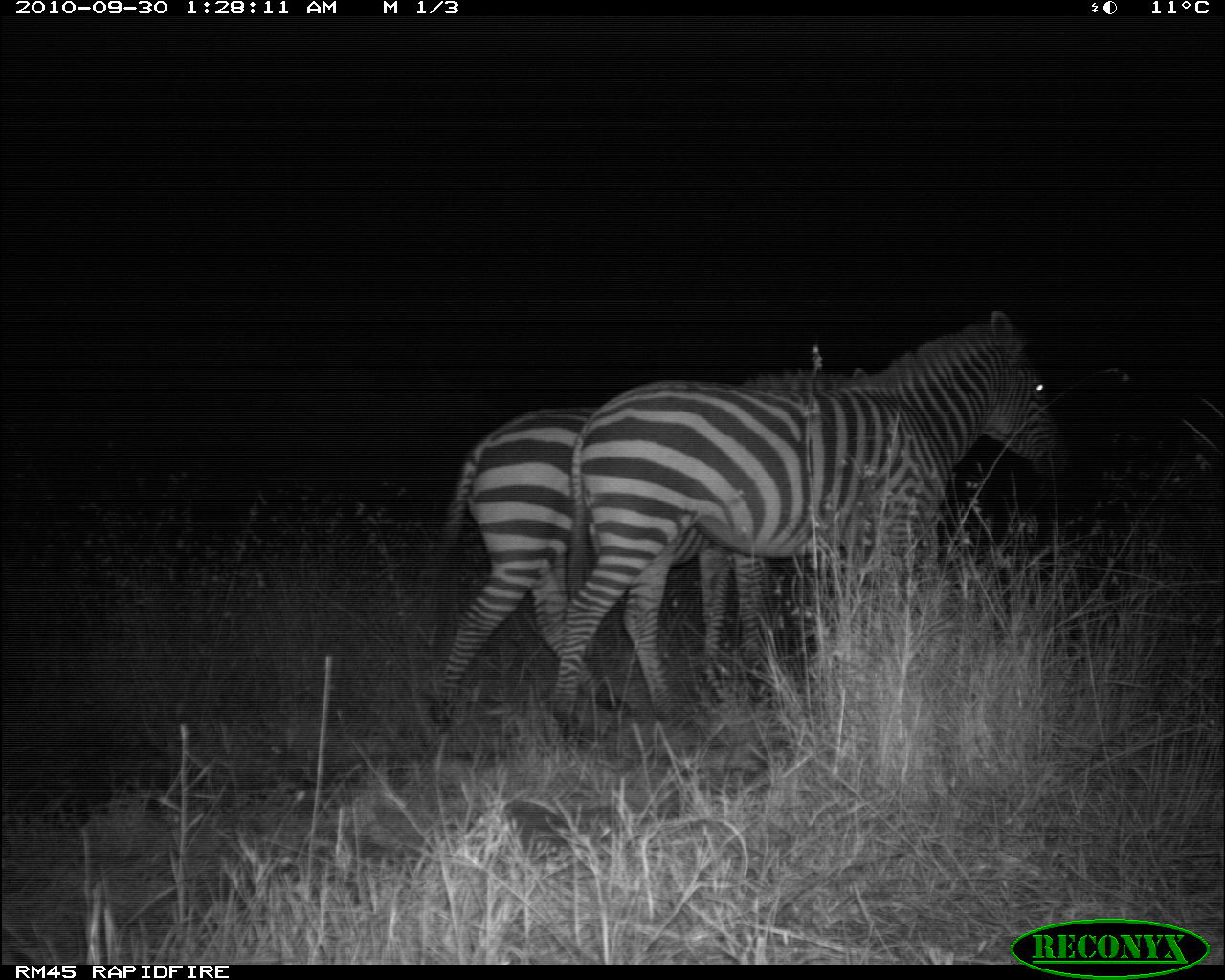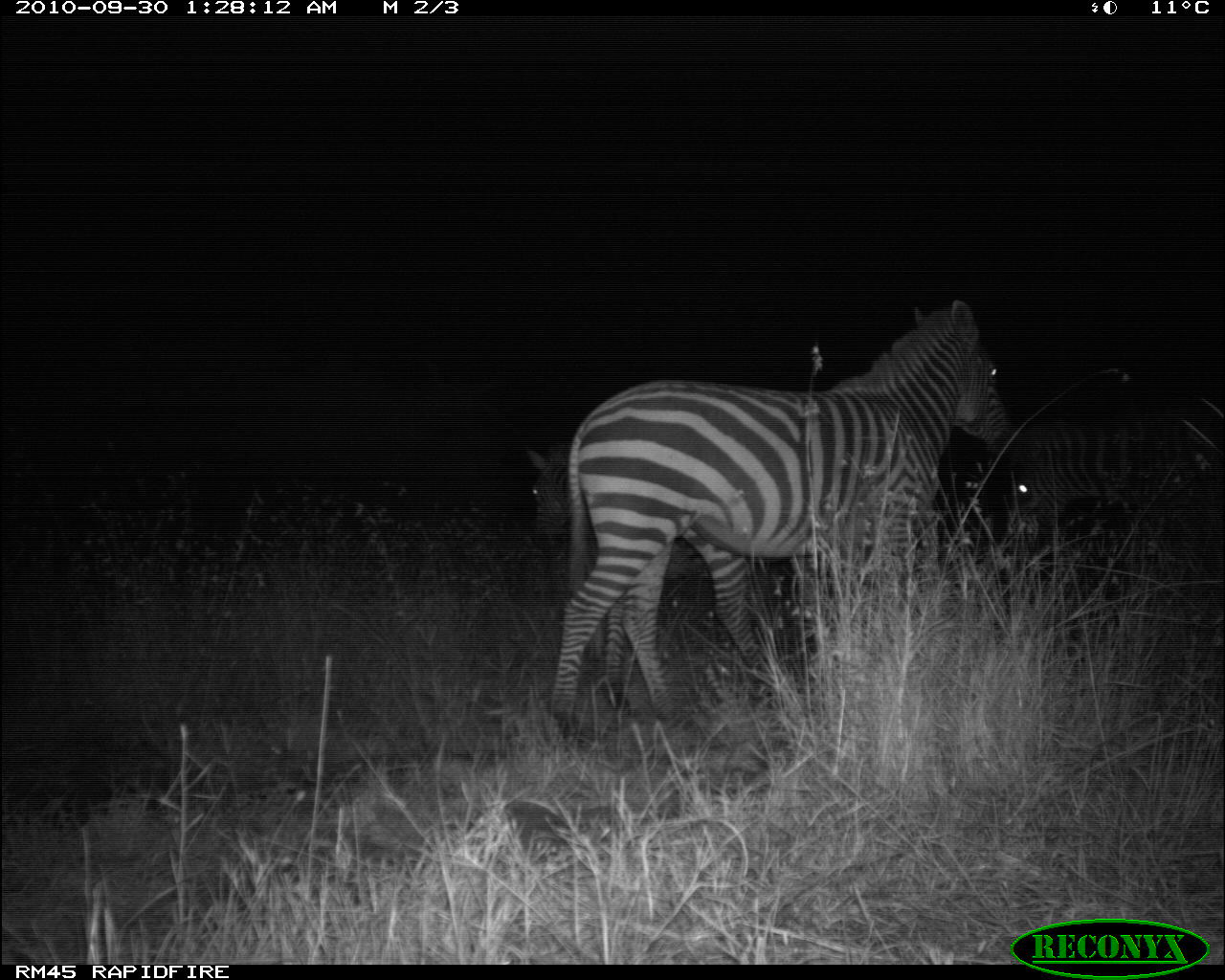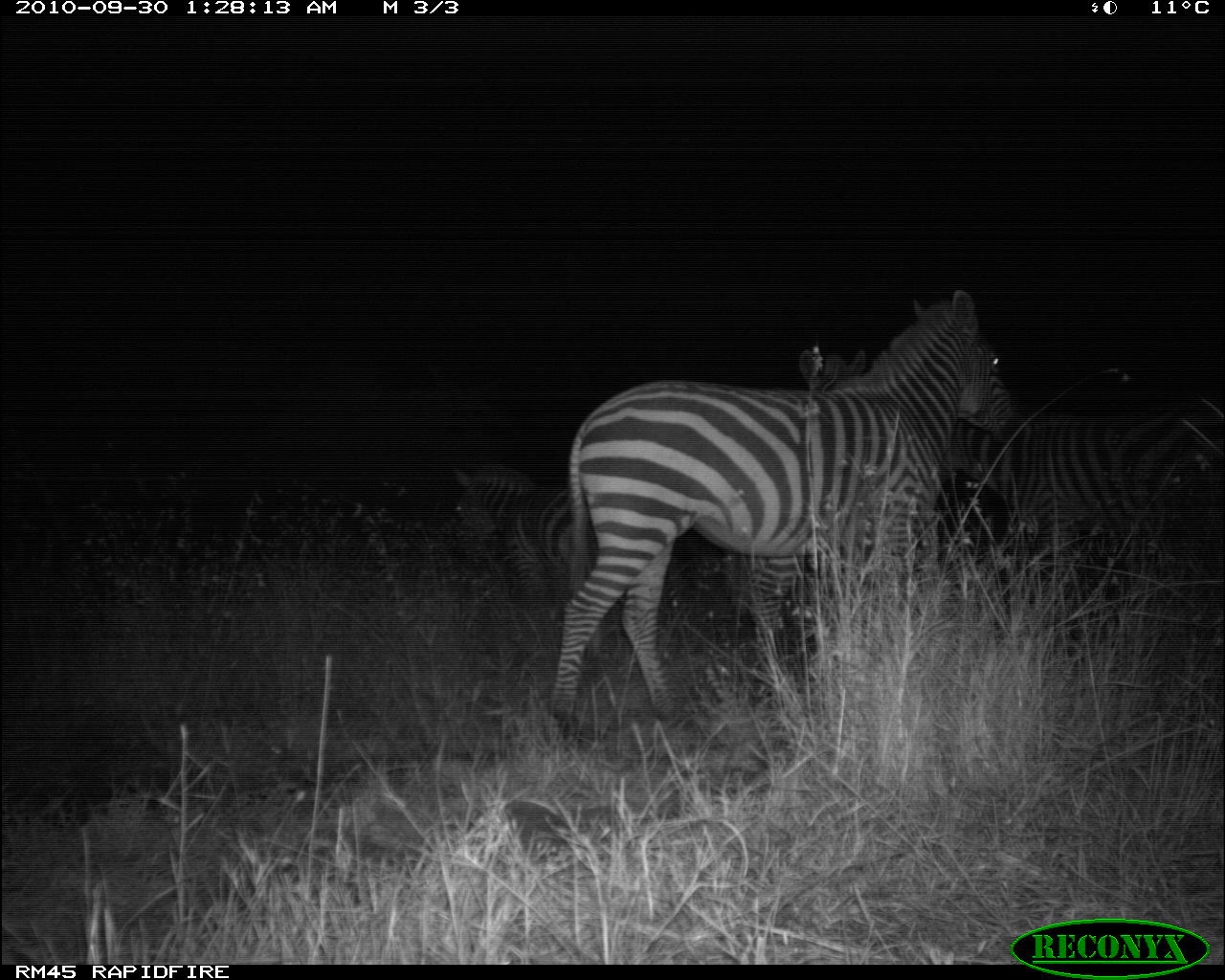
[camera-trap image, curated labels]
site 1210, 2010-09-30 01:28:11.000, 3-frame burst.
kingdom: Animalia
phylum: Chordata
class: Mammalia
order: Perissodactyla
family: Equidae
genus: Equus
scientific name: Equus quagga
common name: plains zebra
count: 2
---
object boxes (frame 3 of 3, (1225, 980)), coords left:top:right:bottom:
equus quagga: 542:285:1017:737; 798:321:1225:613